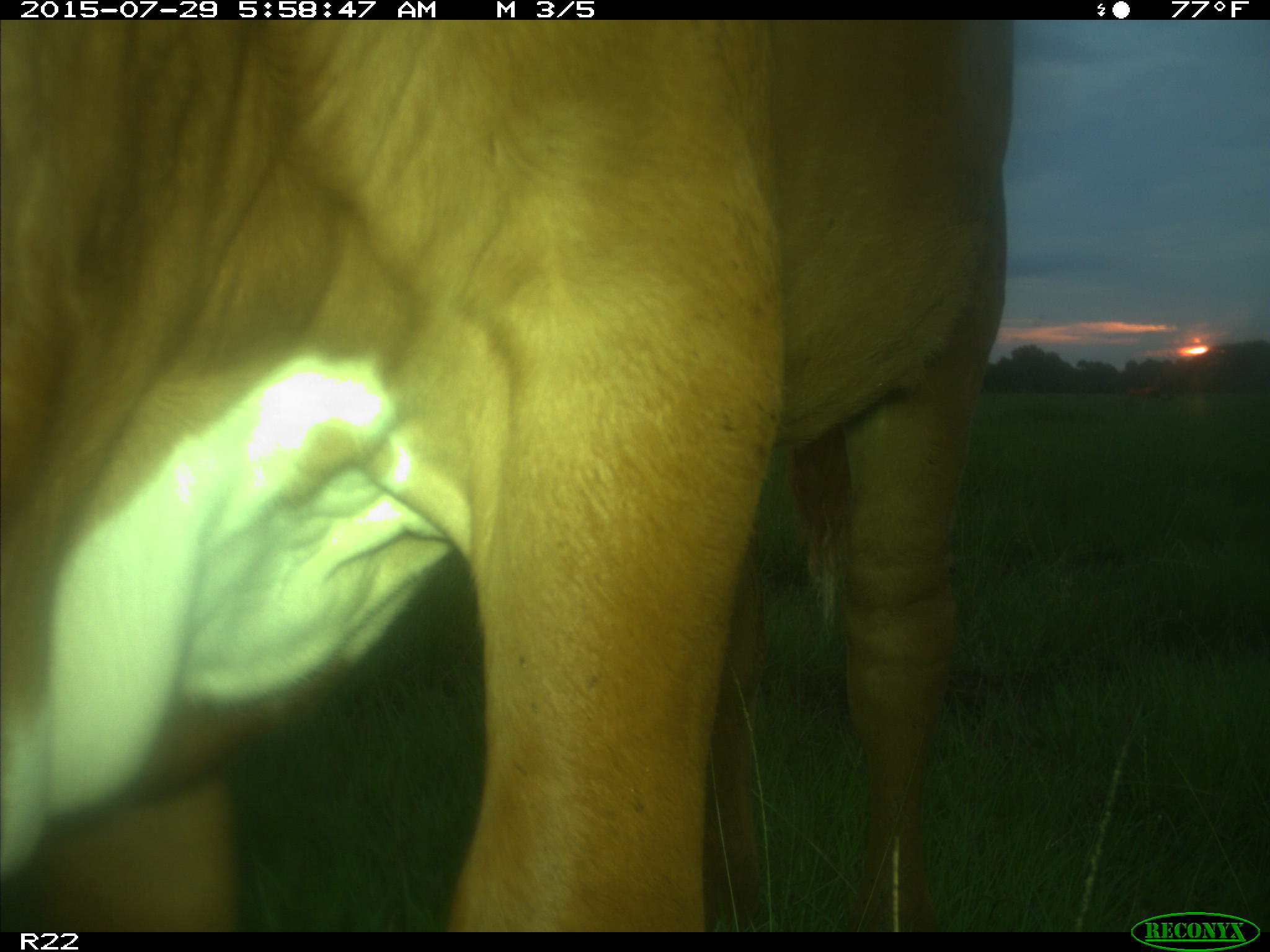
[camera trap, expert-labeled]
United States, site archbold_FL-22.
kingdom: Animalia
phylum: Chordata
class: Mammalia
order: Artiodactyla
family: Bovidae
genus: Bos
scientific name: Bos taurus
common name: domestic cow